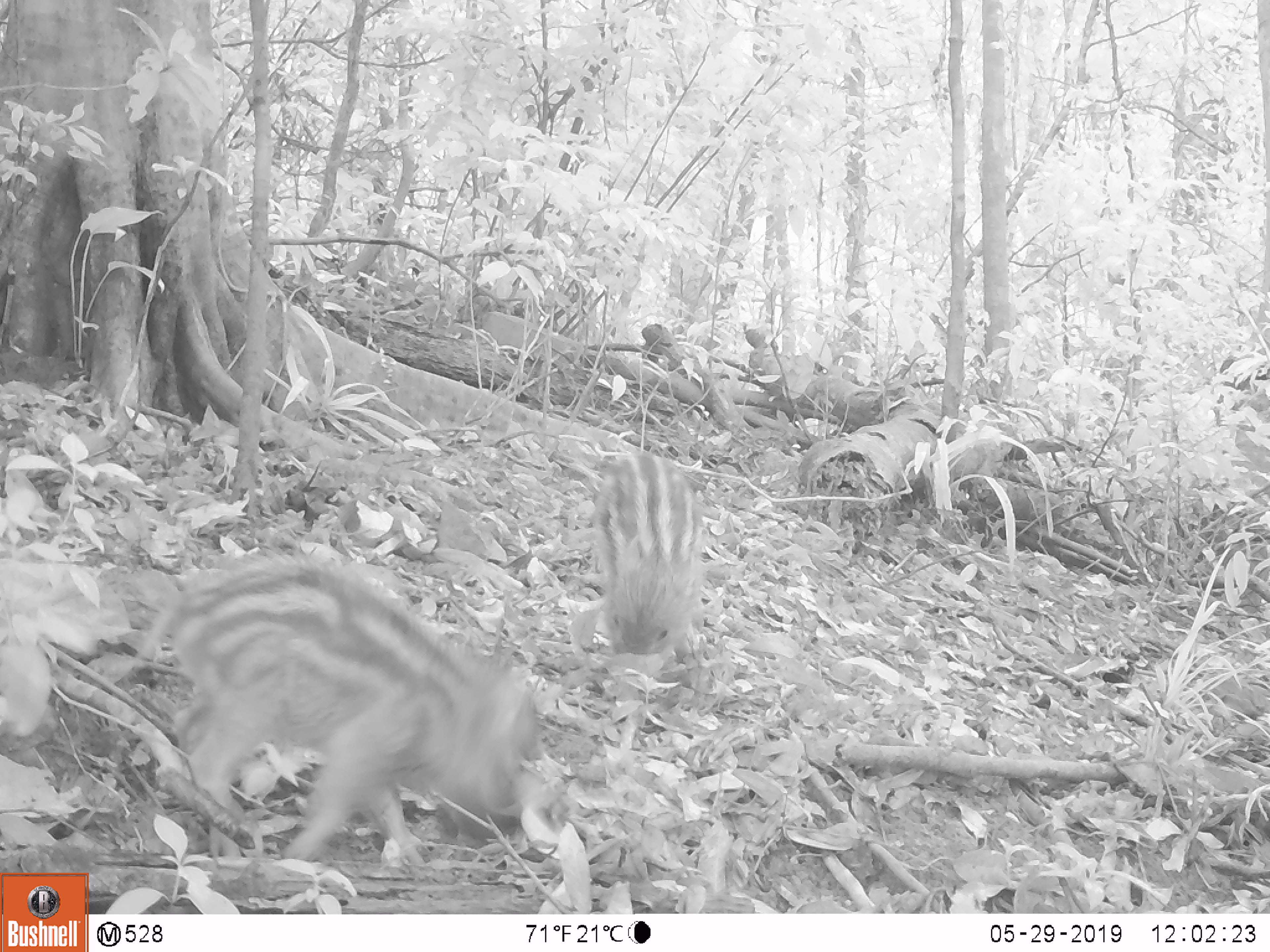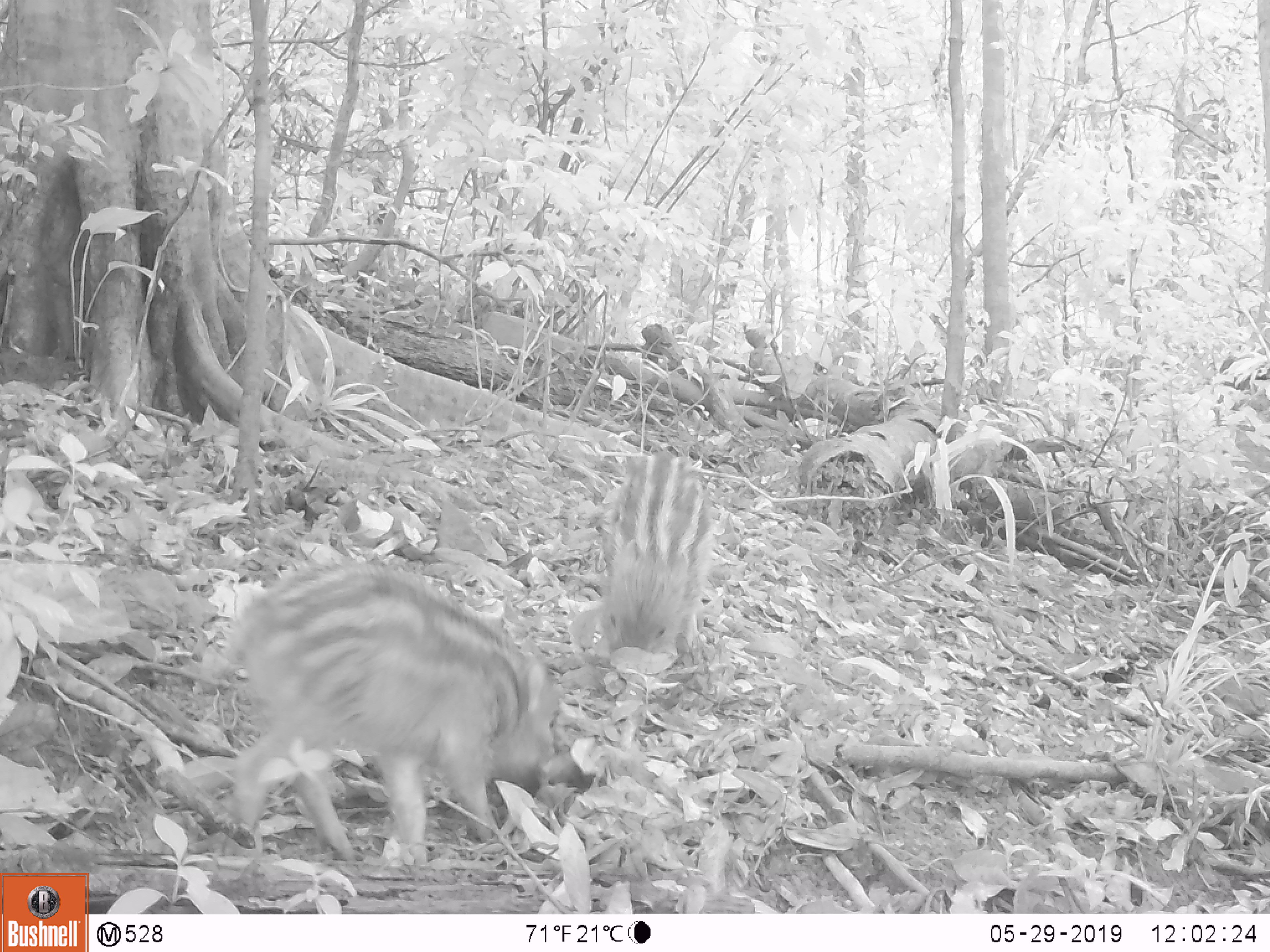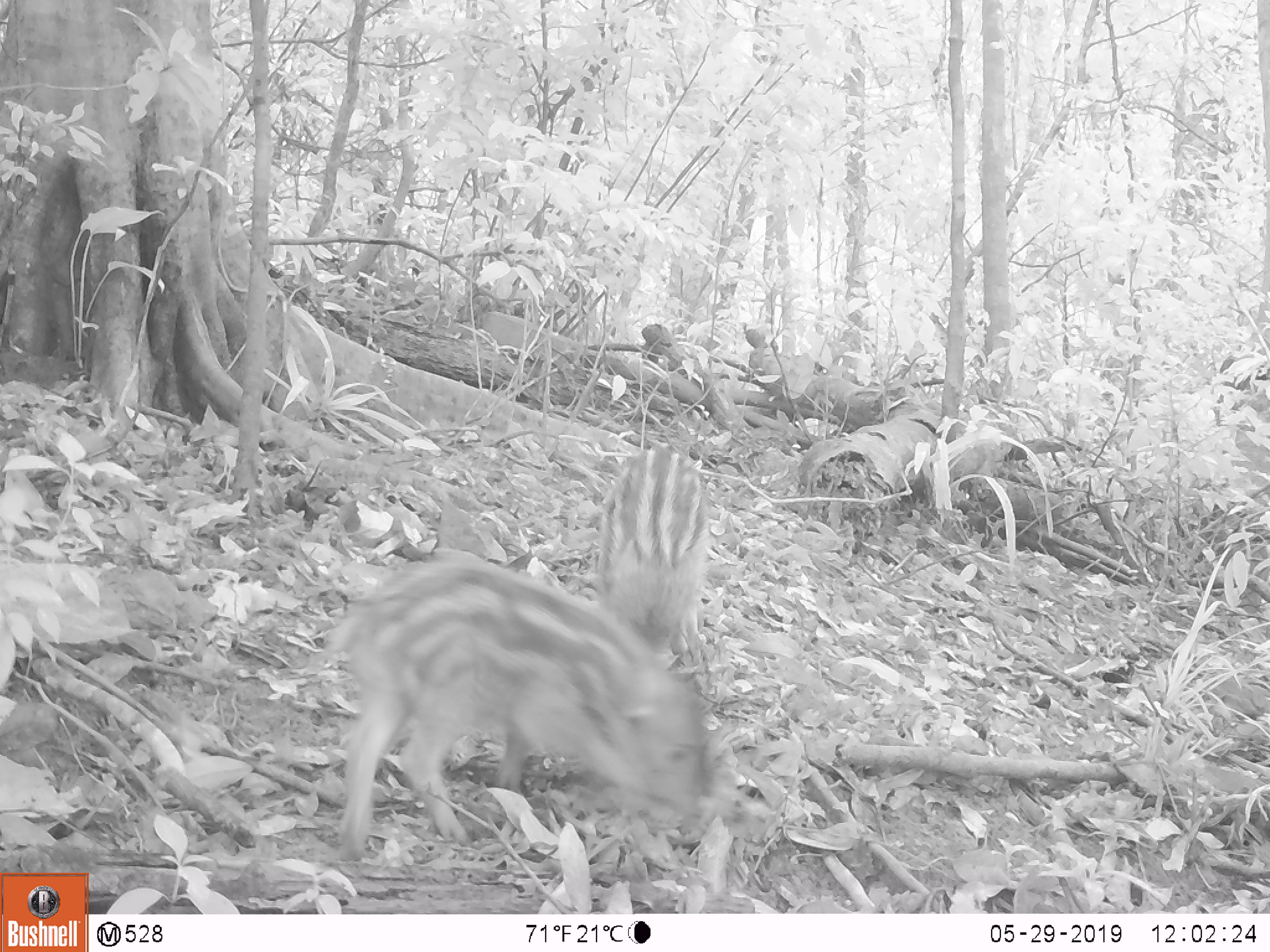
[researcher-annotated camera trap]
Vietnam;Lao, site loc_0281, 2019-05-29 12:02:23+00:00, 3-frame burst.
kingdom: Animalia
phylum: Chordata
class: Mammalia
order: Artiodactyla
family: Suidae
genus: Sus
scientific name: Sus scrofa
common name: eurasian wild pig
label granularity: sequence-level